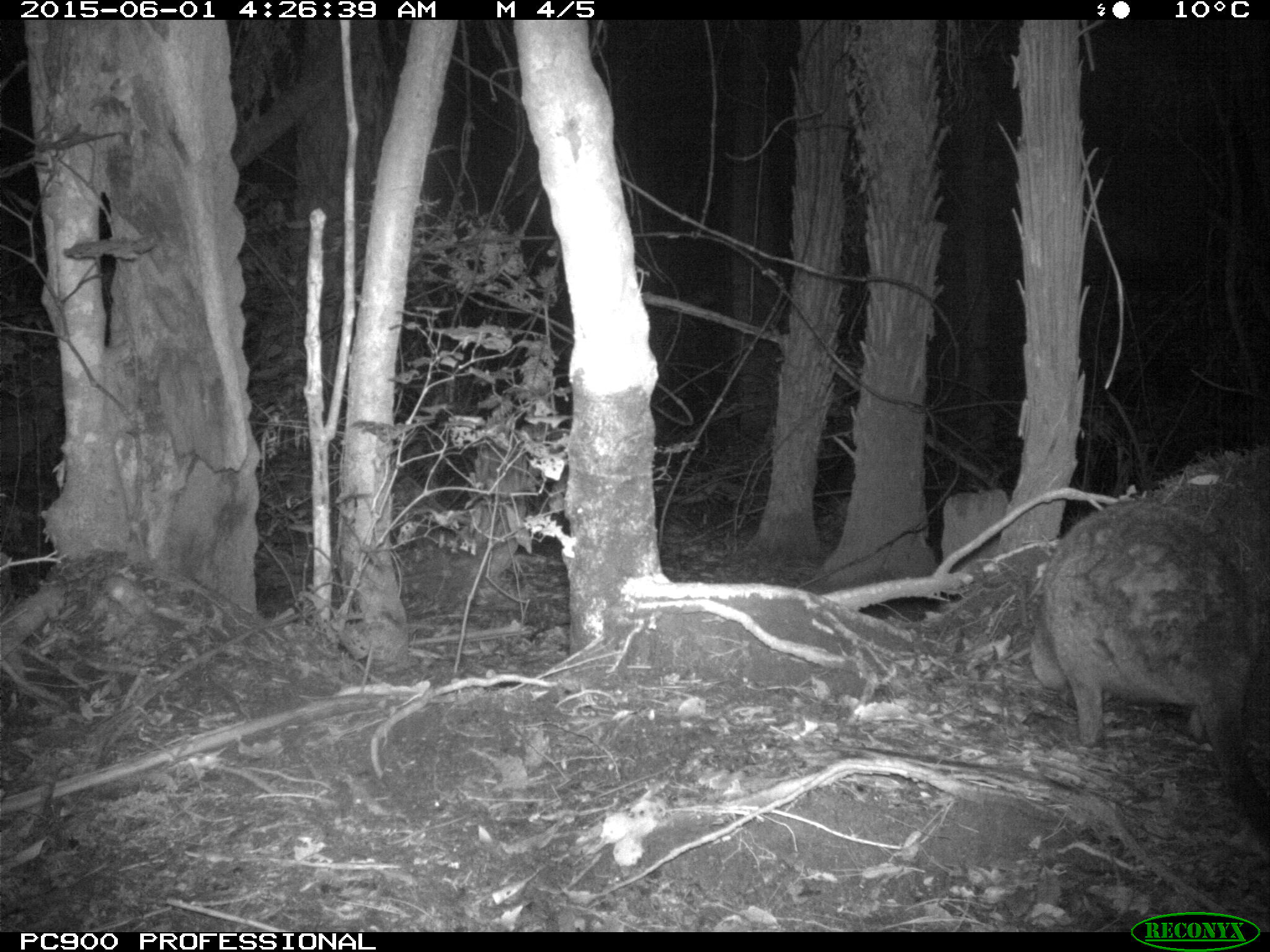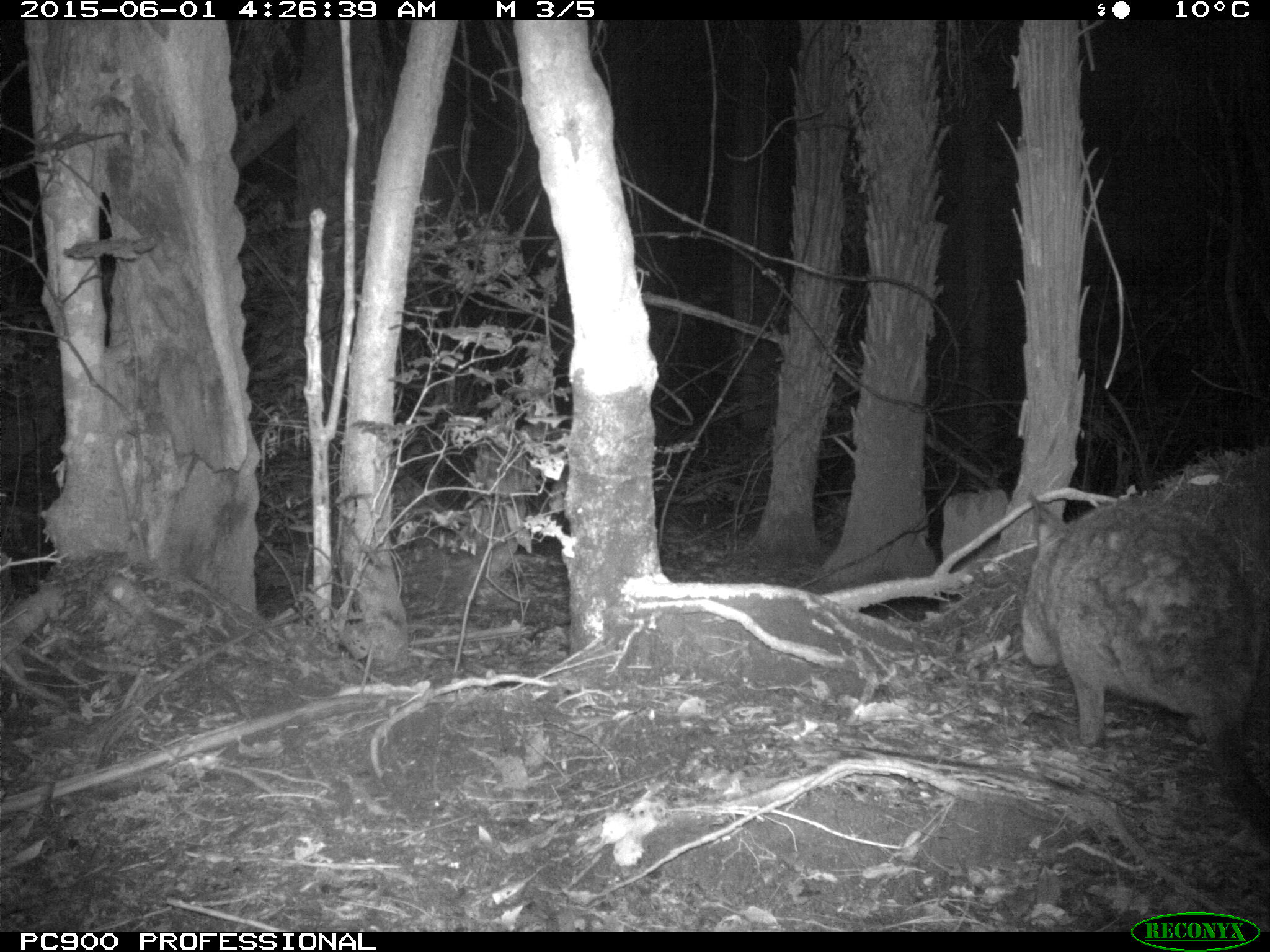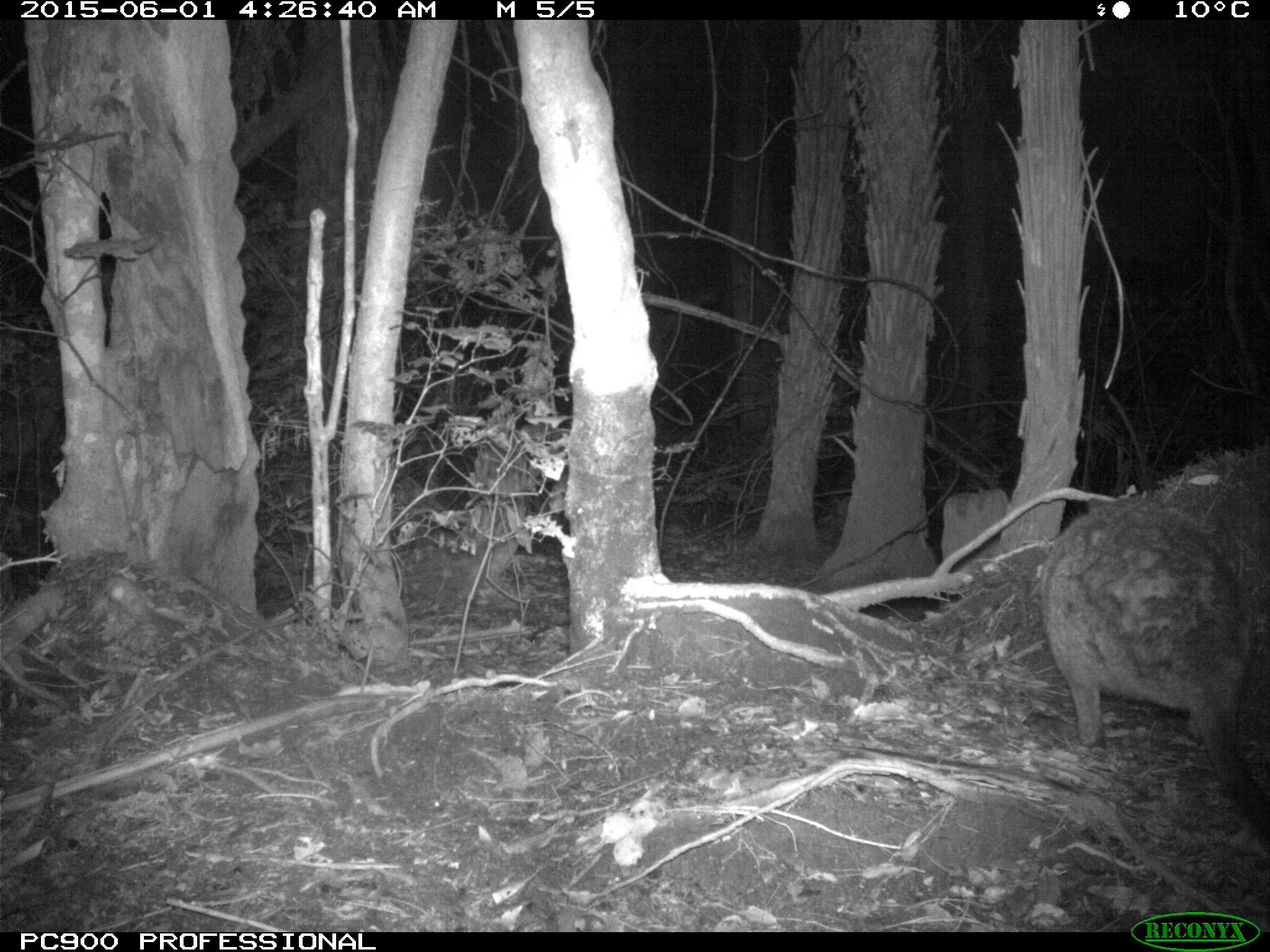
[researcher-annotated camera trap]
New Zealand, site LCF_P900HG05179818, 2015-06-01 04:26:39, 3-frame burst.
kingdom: Animalia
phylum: Chordata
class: Mammalia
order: Diprotodontia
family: Macropodidae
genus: Notamacropus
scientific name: Notamacropus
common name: wallaby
Wallaby (Notamacropus).